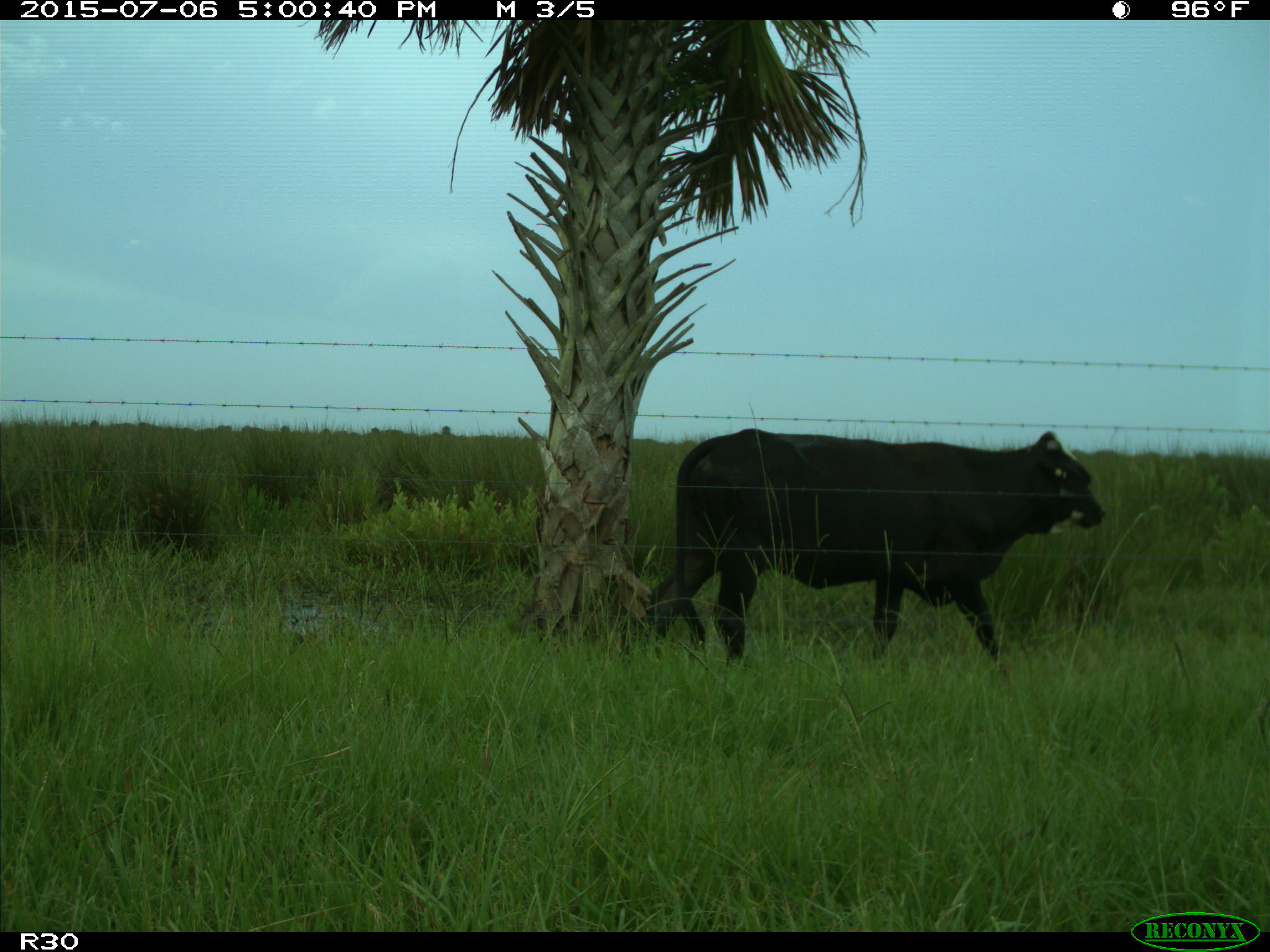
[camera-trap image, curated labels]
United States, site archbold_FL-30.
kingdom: Animalia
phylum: Chordata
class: Mammalia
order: Artiodactyla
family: Bovidae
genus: Bos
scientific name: Bos taurus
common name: domestic cow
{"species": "Bos taurus (domestic cow)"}